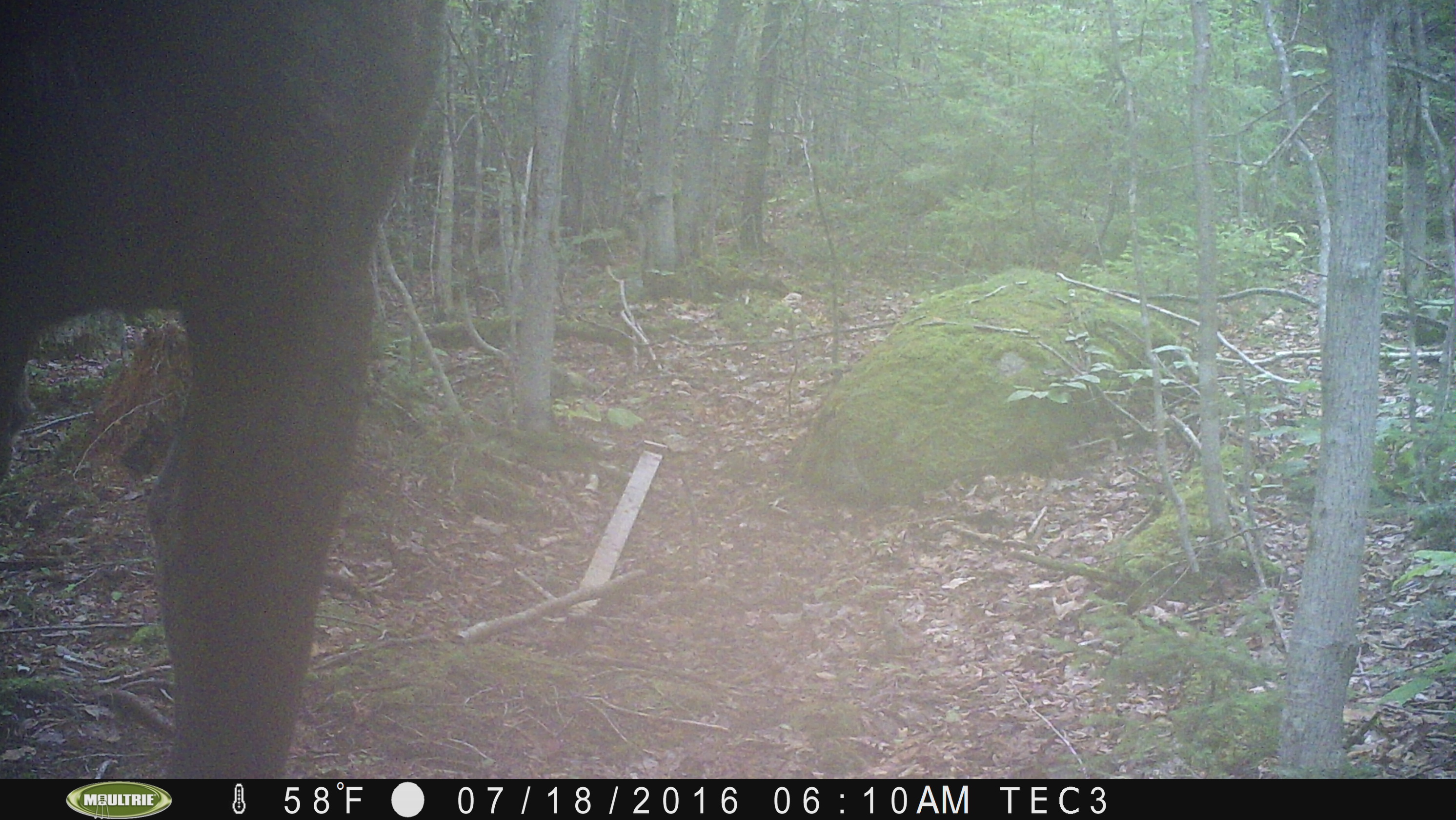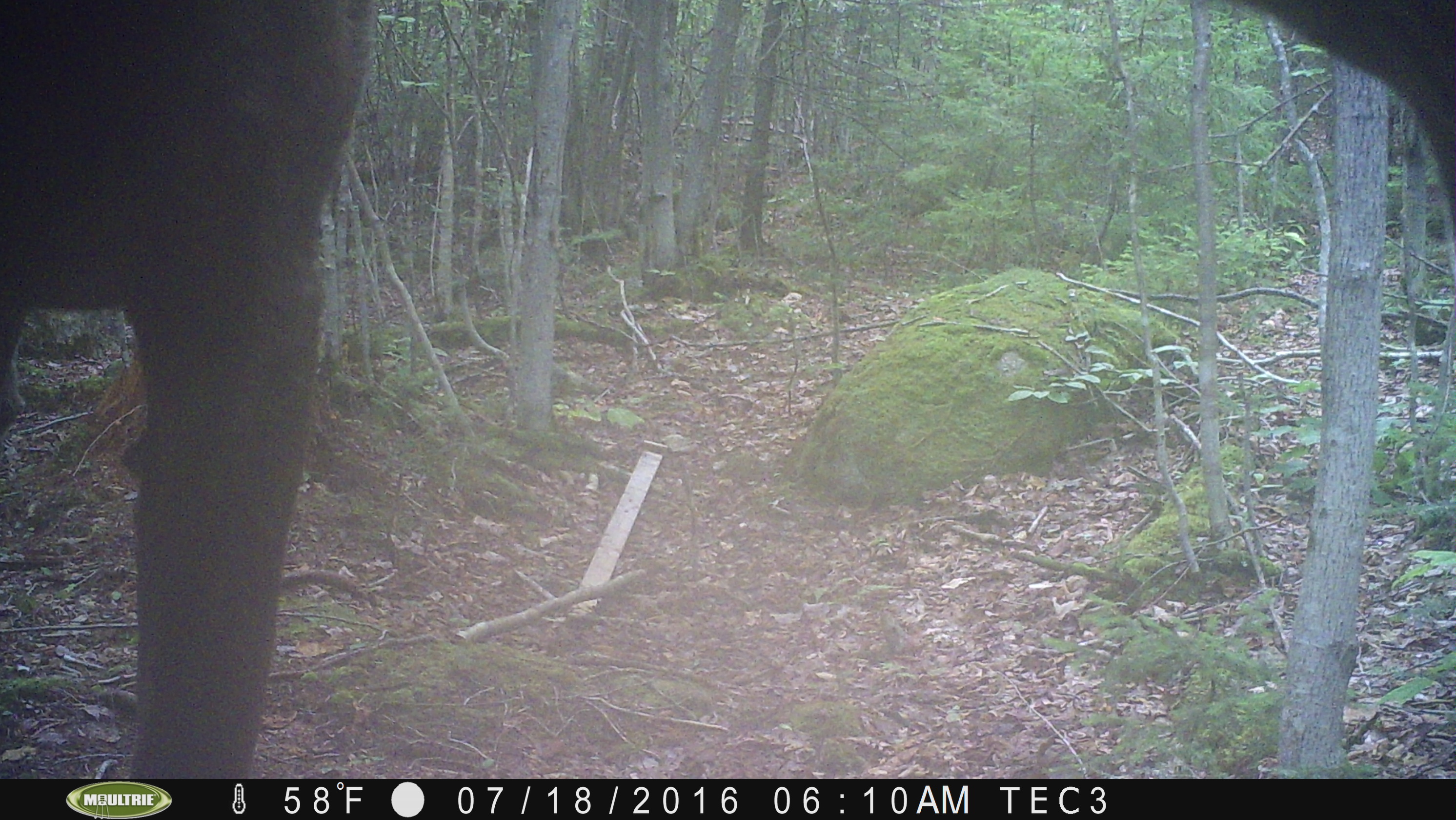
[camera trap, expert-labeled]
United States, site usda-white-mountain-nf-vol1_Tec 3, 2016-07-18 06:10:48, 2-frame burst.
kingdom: Animalia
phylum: Chordata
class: Mammalia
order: Artiodactyla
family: Cervidae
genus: Alces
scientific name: Alces alces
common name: moose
Moose (Alces alces).